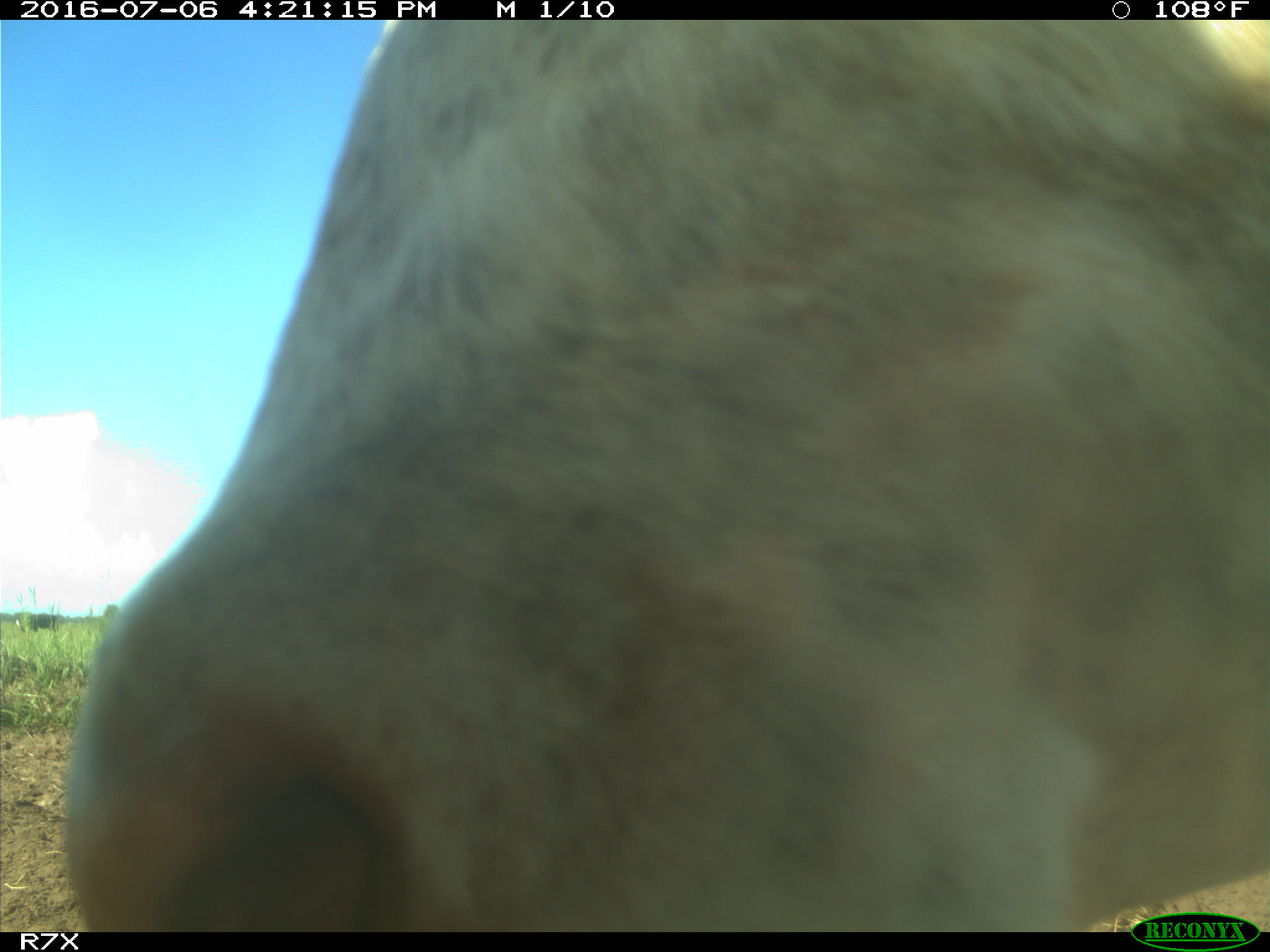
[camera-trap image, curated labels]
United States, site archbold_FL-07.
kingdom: Animalia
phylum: Chordata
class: Mammalia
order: Artiodactyla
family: Bovidae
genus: Bos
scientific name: Bos taurus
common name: domestic cow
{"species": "Bos taurus (domestic cow)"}